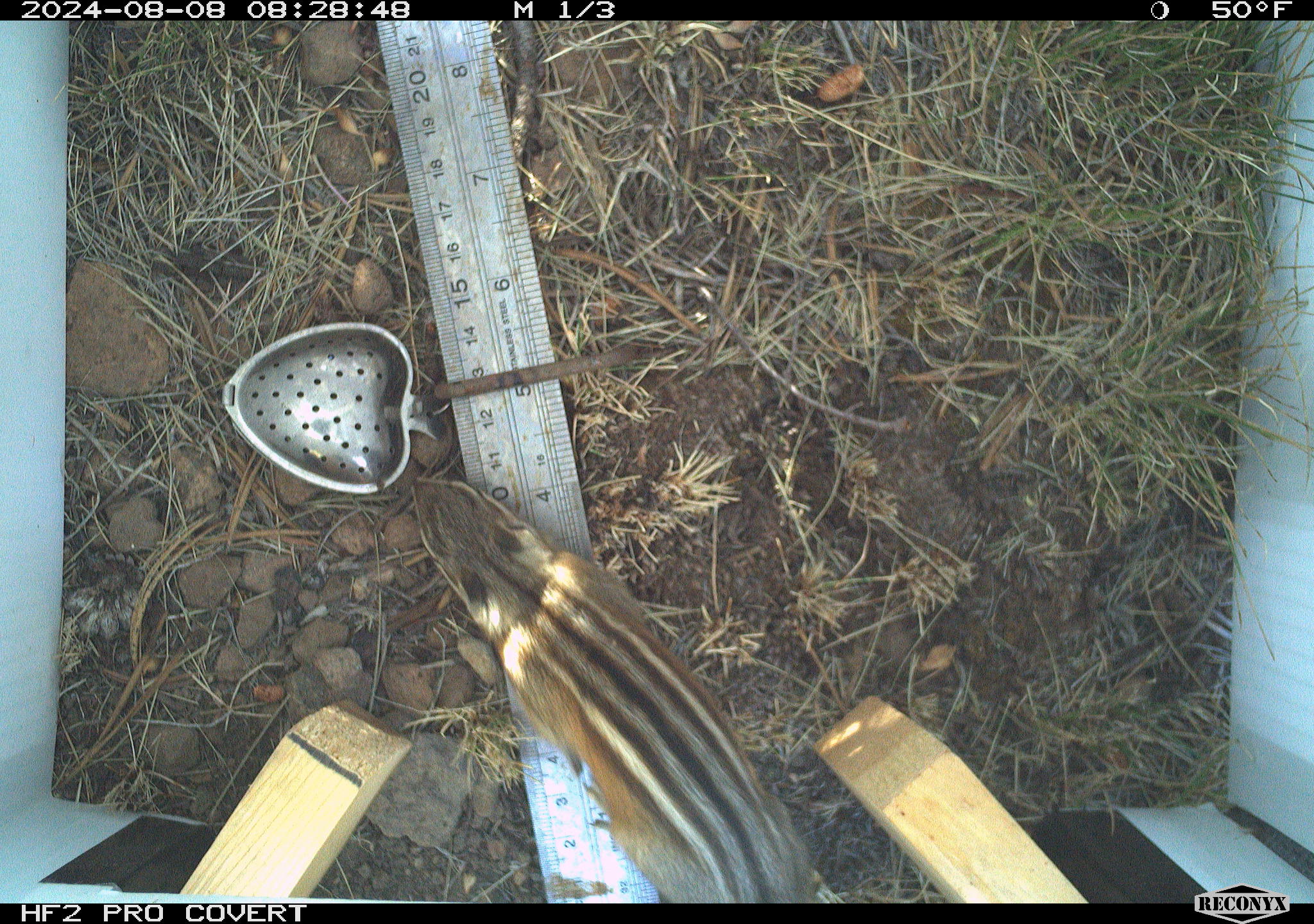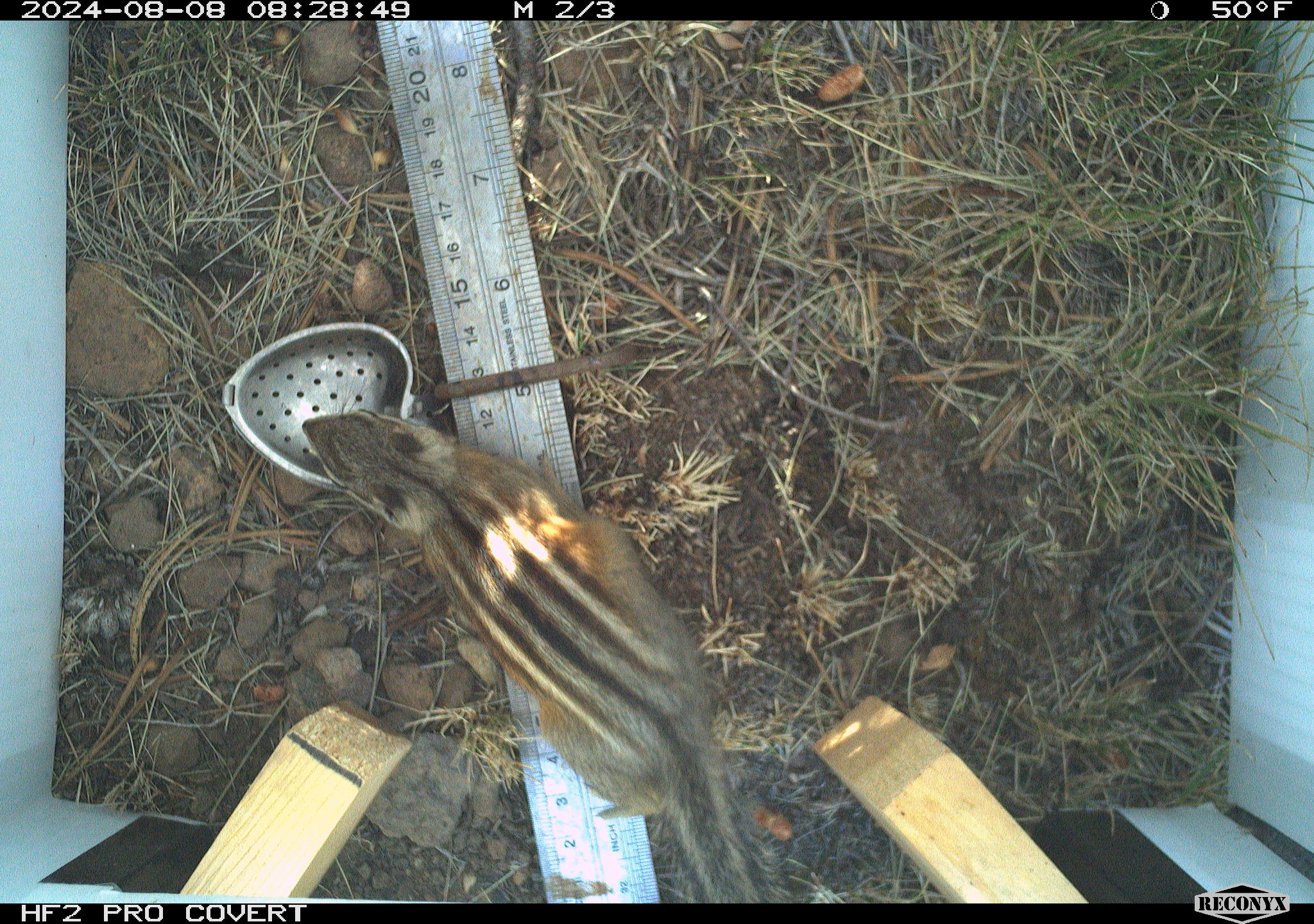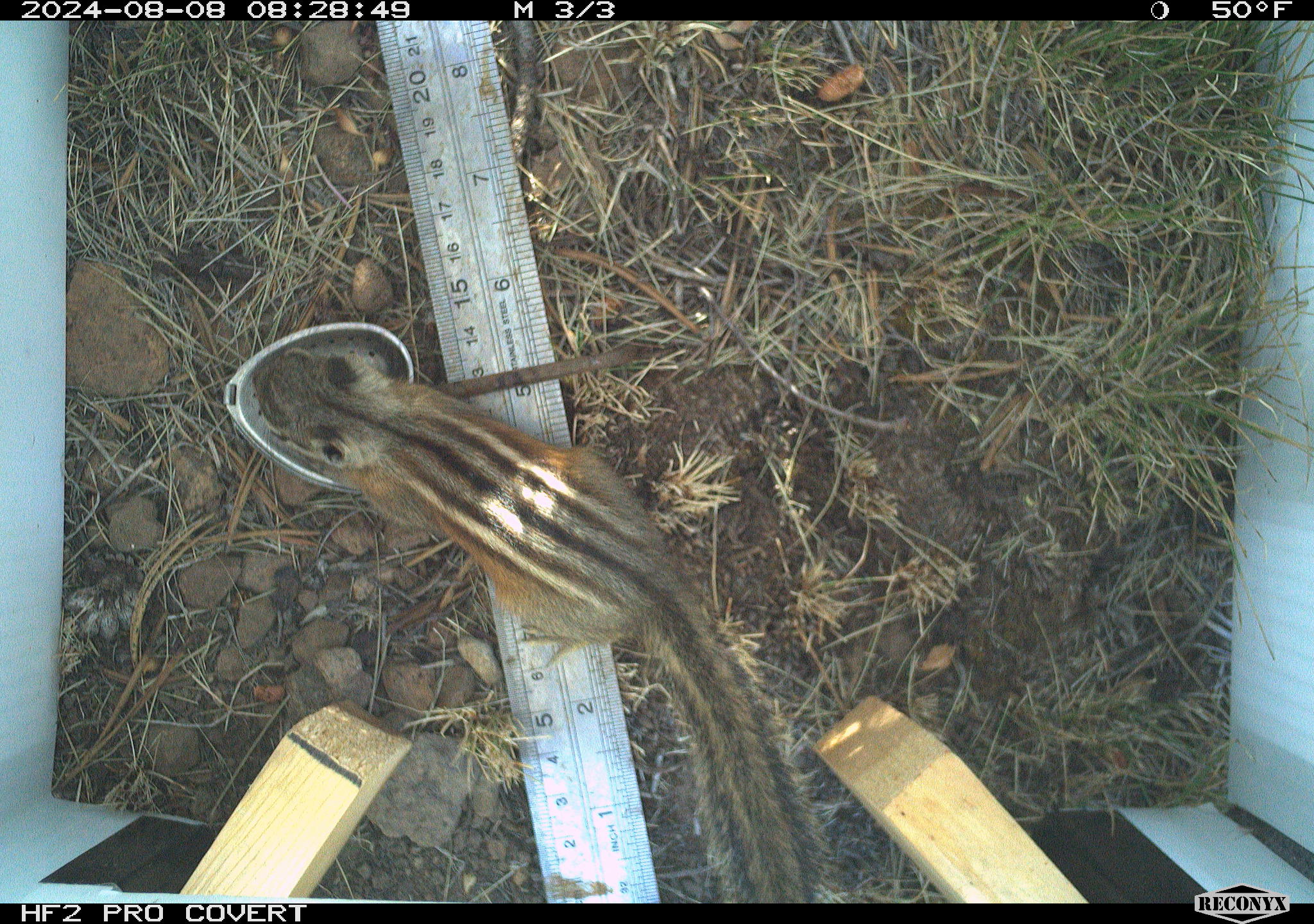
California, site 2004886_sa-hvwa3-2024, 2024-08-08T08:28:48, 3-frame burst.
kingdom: Animalia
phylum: Chordata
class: Mammalia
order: Rodentia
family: Sciuridae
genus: Neotamias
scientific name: Neotamias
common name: western chipmunks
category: neotamias species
Neotamias species (western chipmunks) (Neotamias).